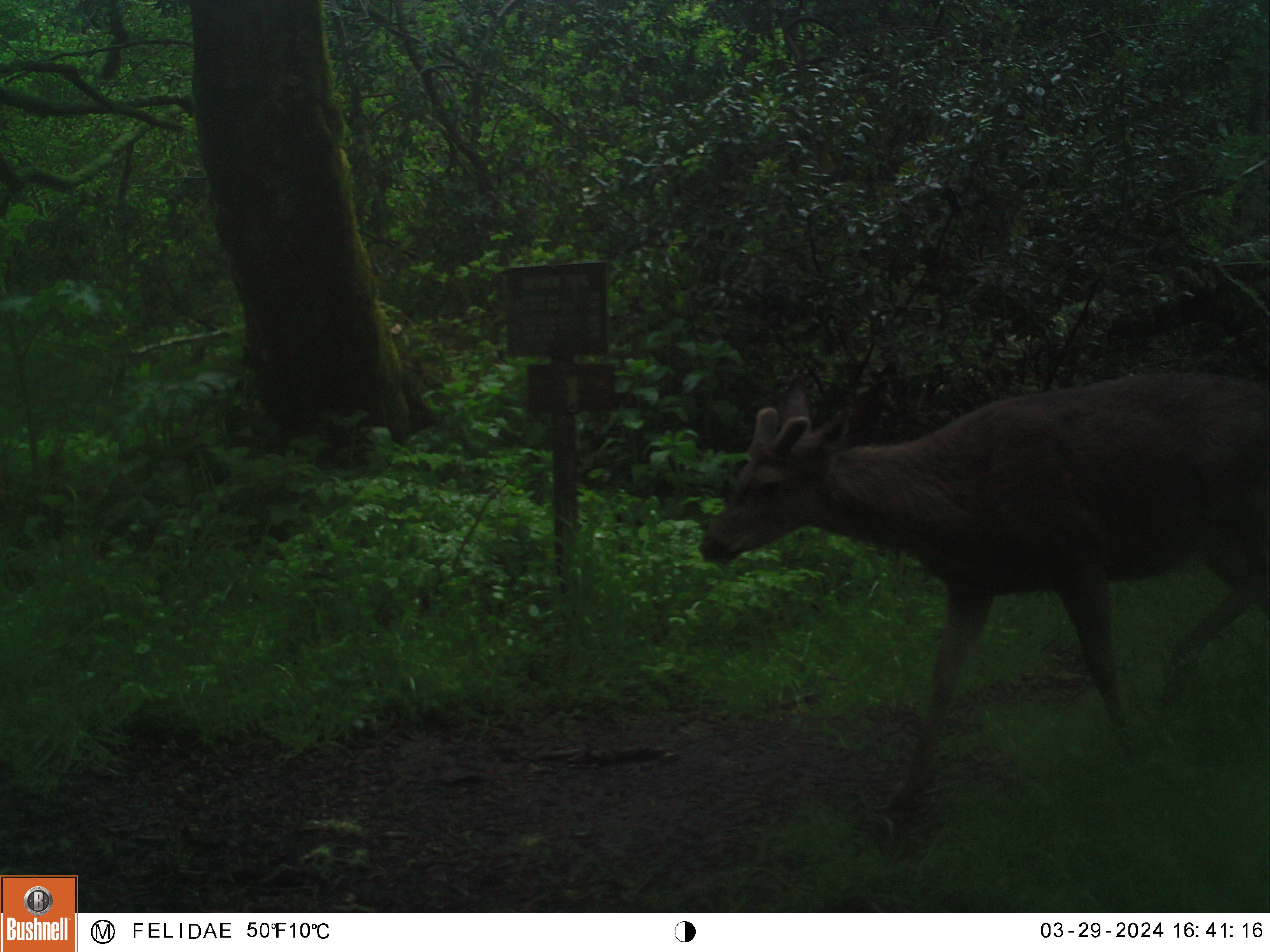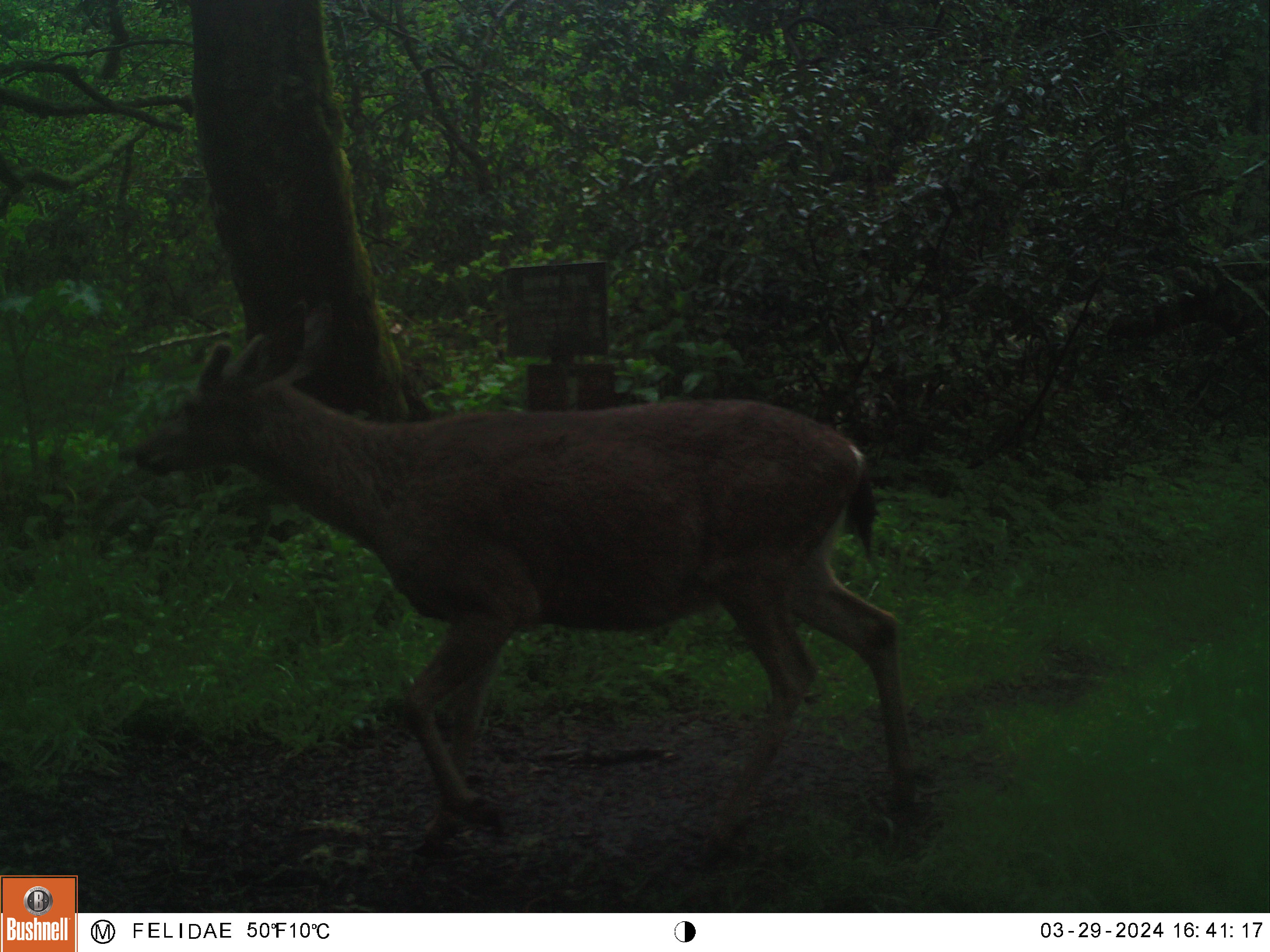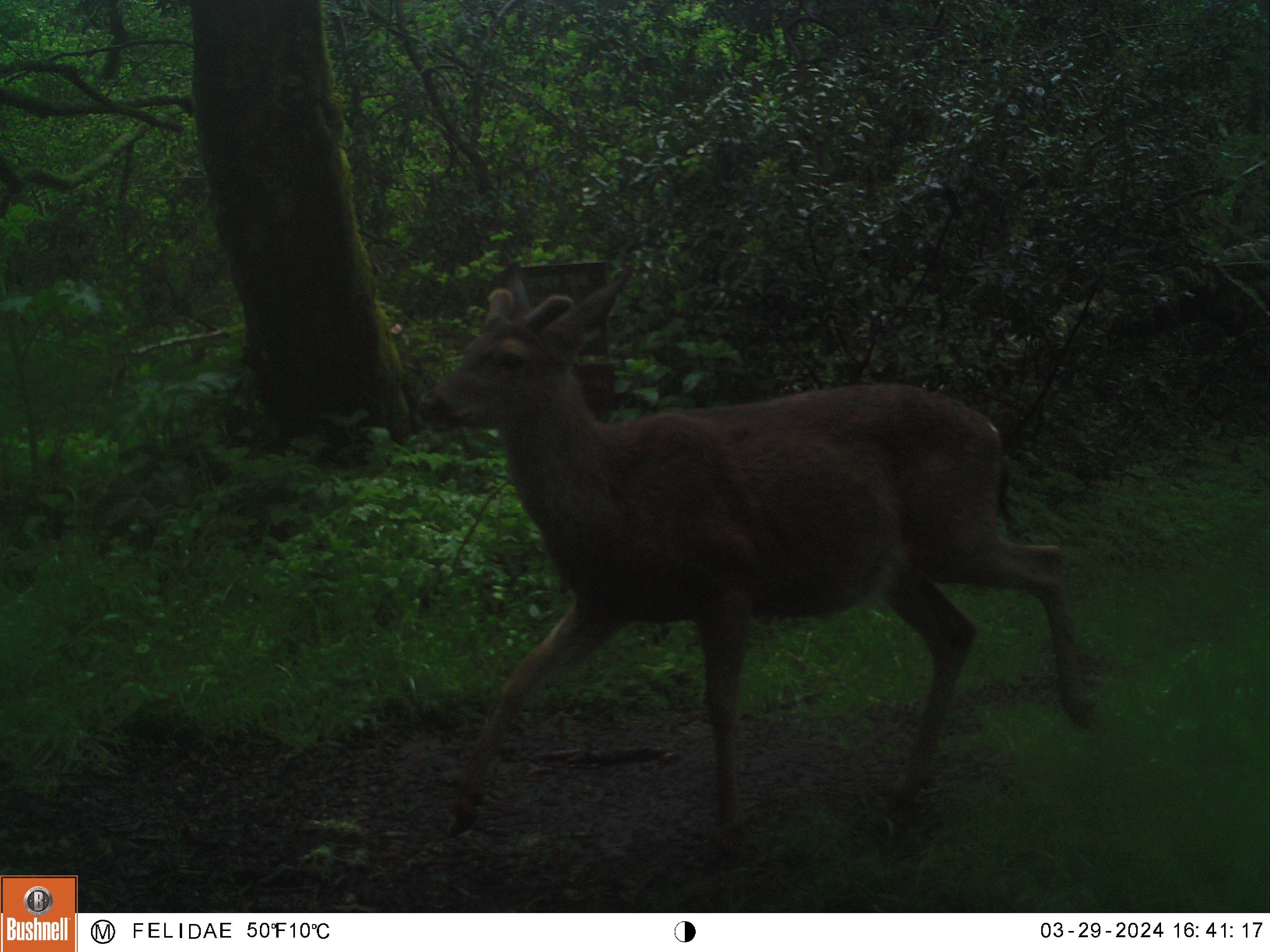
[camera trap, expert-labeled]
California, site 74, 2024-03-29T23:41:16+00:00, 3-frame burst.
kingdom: Animalia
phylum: Chordata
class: Mammalia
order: Artiodactyla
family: Cervidae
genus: Odocoileus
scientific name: Odocoileus hemionus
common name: mule deer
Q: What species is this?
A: Mule deer (Odocoileus hemionus).